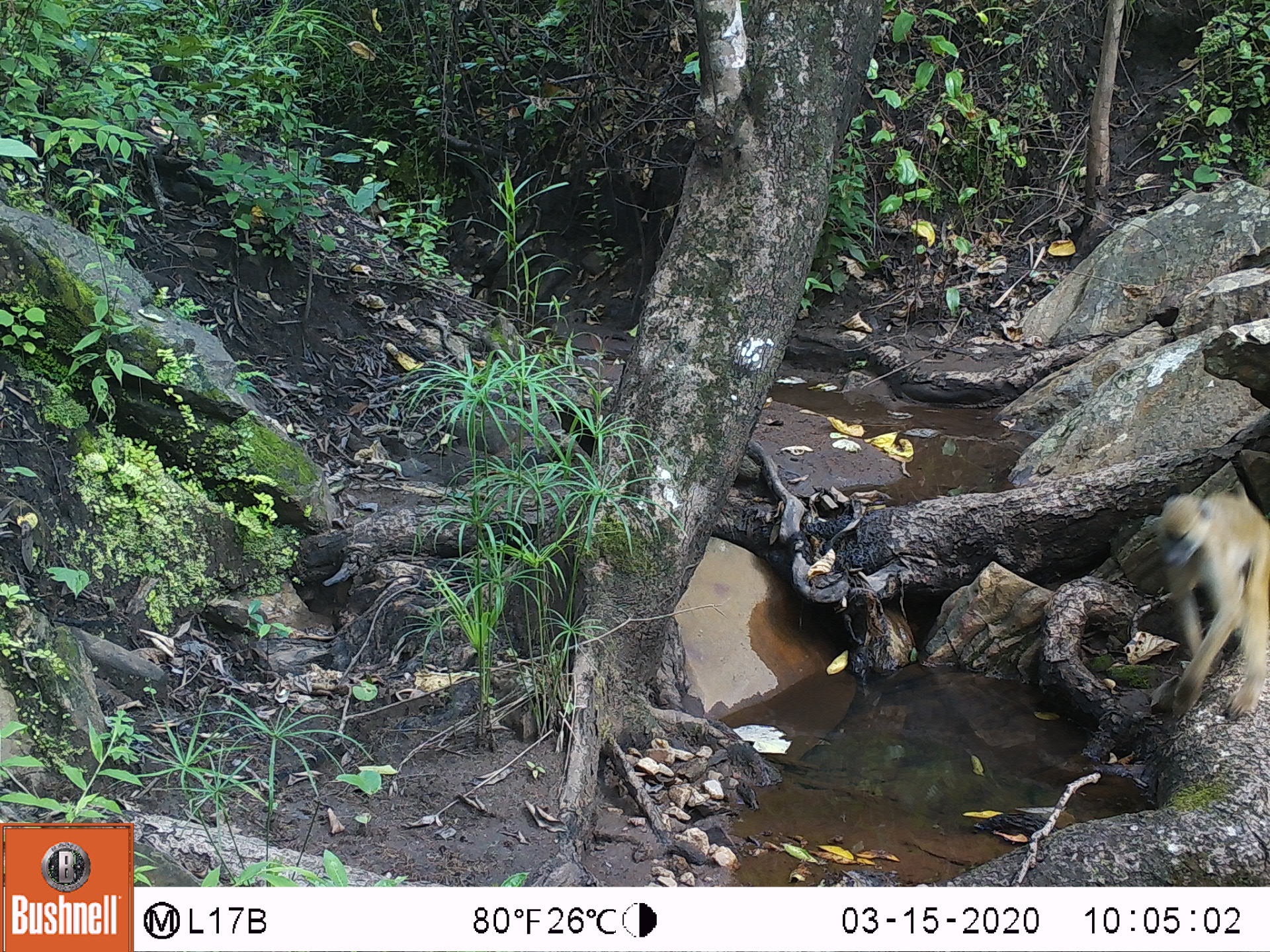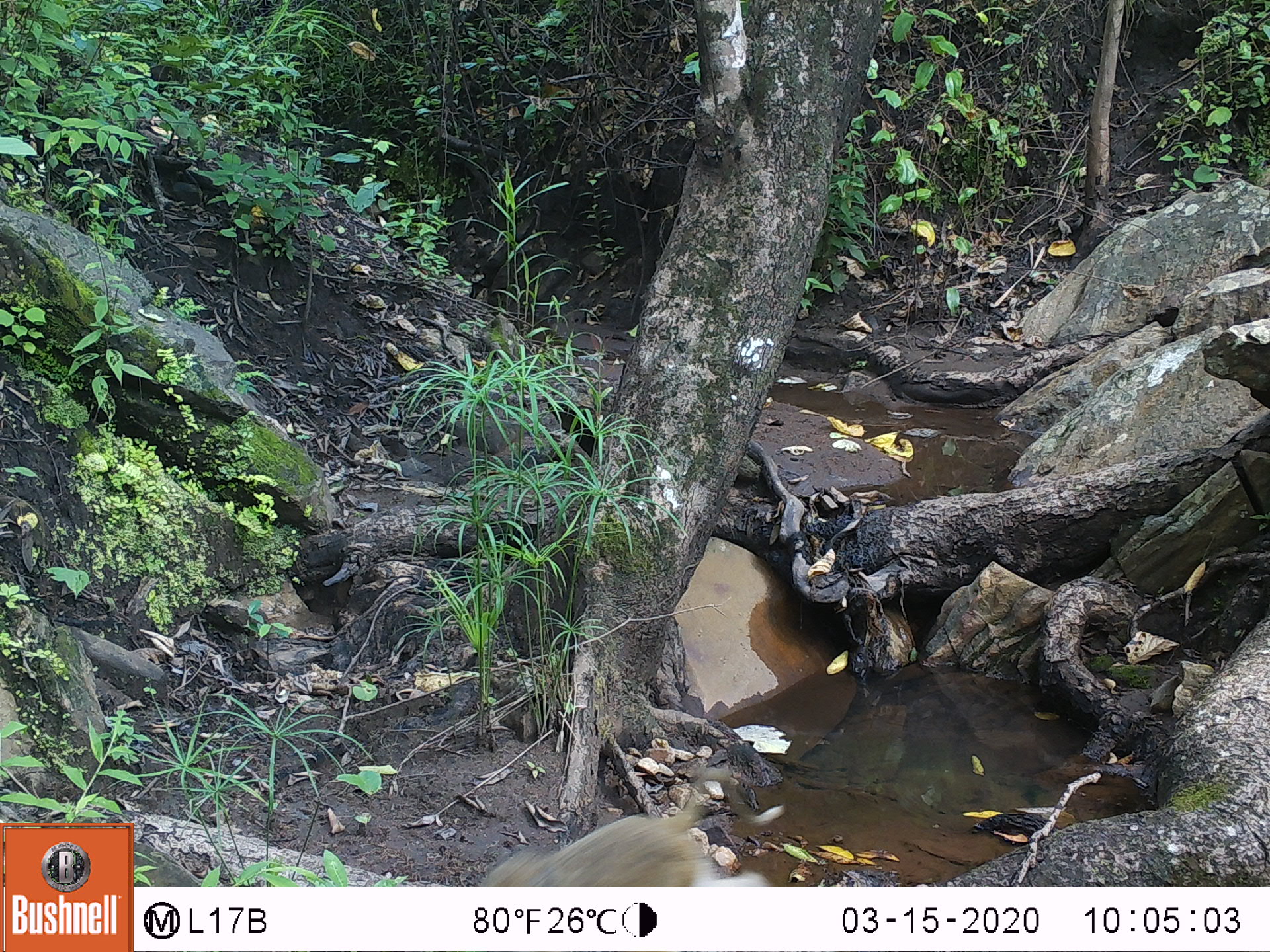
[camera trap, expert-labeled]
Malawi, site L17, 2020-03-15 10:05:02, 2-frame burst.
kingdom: Animalia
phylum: Chordata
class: Mammalia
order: Primates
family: Cercopithecidae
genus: Papio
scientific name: Papio cynocephalus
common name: yellow baboon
Yellow baboon (Papio cynocephalus), count 1.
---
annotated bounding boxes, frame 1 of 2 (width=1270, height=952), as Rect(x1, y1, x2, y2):
yellow baboon: Rect(1143, 479, 1270, 725)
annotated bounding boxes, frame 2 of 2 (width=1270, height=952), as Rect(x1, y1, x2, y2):
yellow baboon: Rect(465, 766, 786, 885)